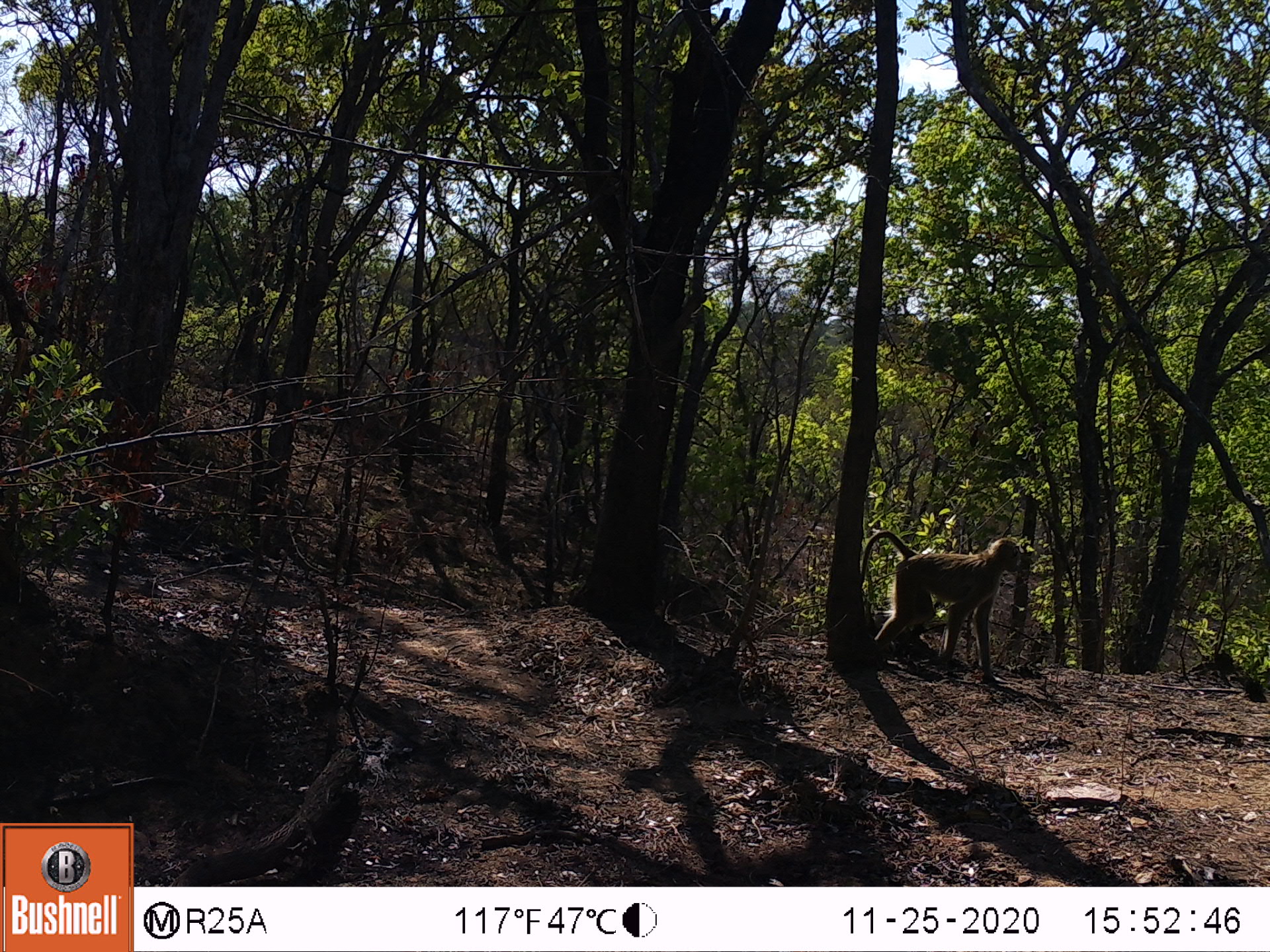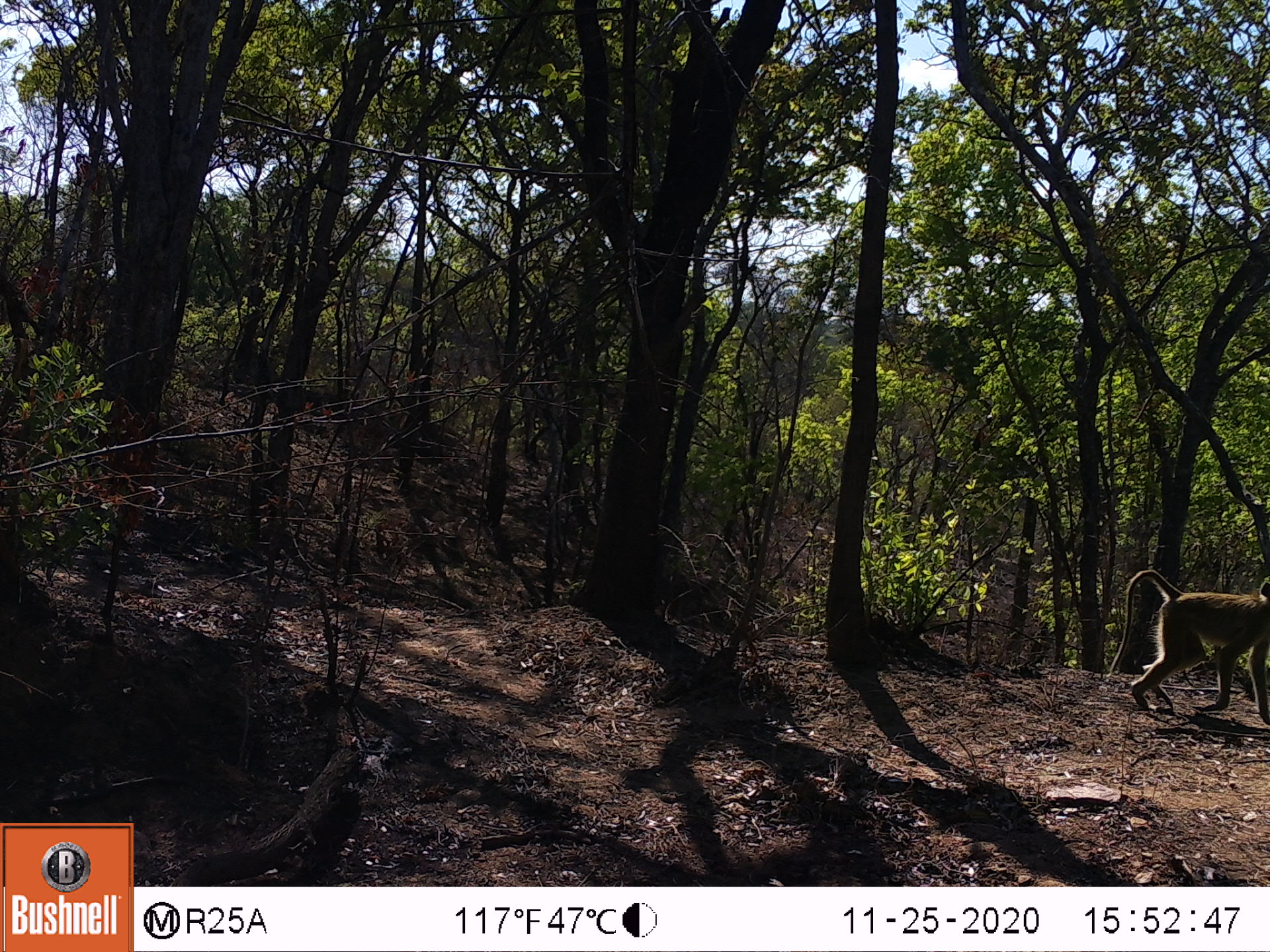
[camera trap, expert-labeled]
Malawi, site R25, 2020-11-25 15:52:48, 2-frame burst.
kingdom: Animalia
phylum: Chordata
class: Mammalia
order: Primates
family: Cercopithecidae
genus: Papio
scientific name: Papio cynocephalus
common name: yellow baboon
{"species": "yellow baboon (Papio cynocephalus)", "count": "1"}